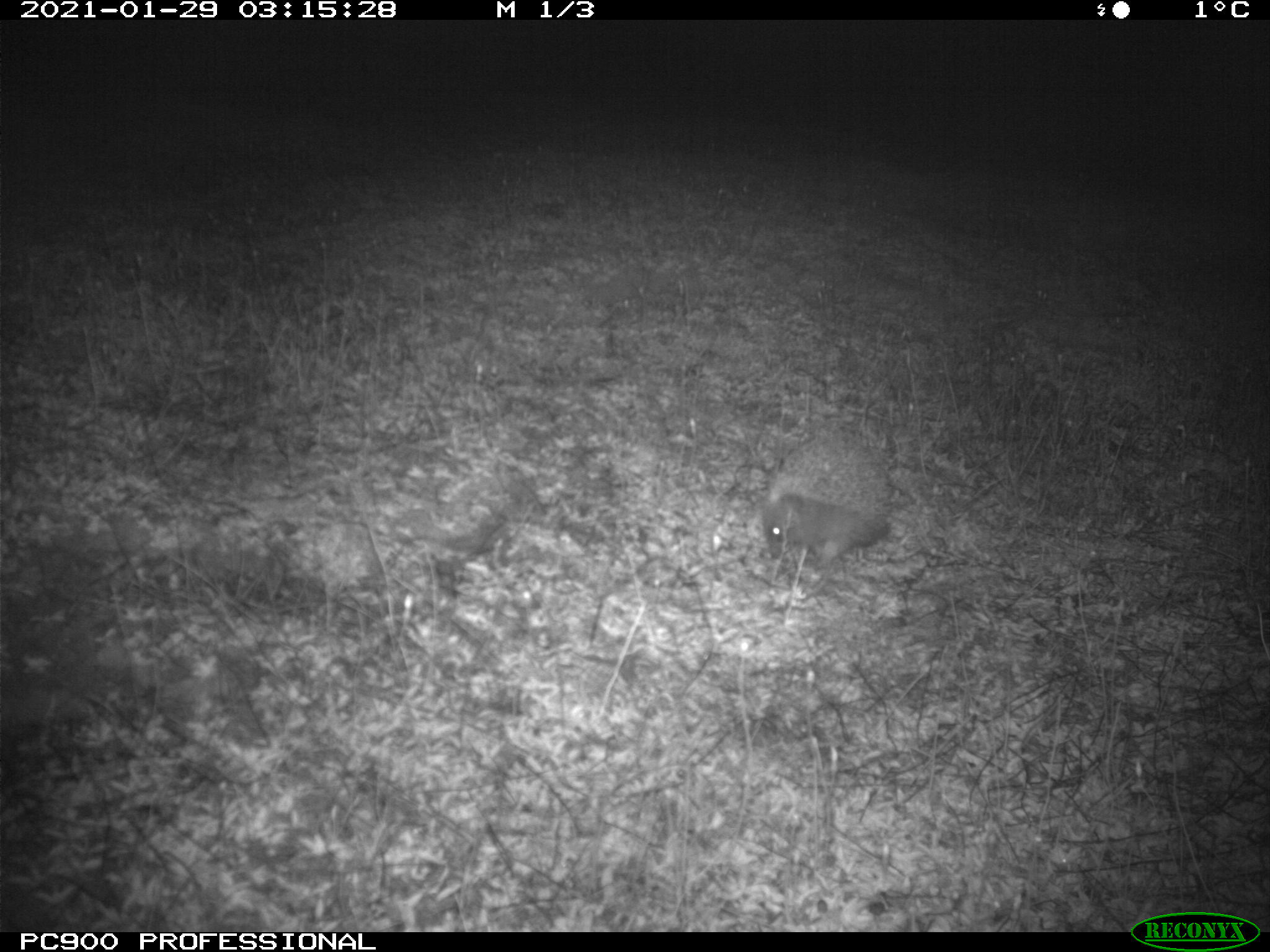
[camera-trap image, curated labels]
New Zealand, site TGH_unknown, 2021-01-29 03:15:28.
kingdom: Animalia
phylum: Chordata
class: Mammalia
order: Eulipotyphla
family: Erinaceidae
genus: Erinaceus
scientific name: Erinaceus europaeus europaeus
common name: european hedgehog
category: hedgehog